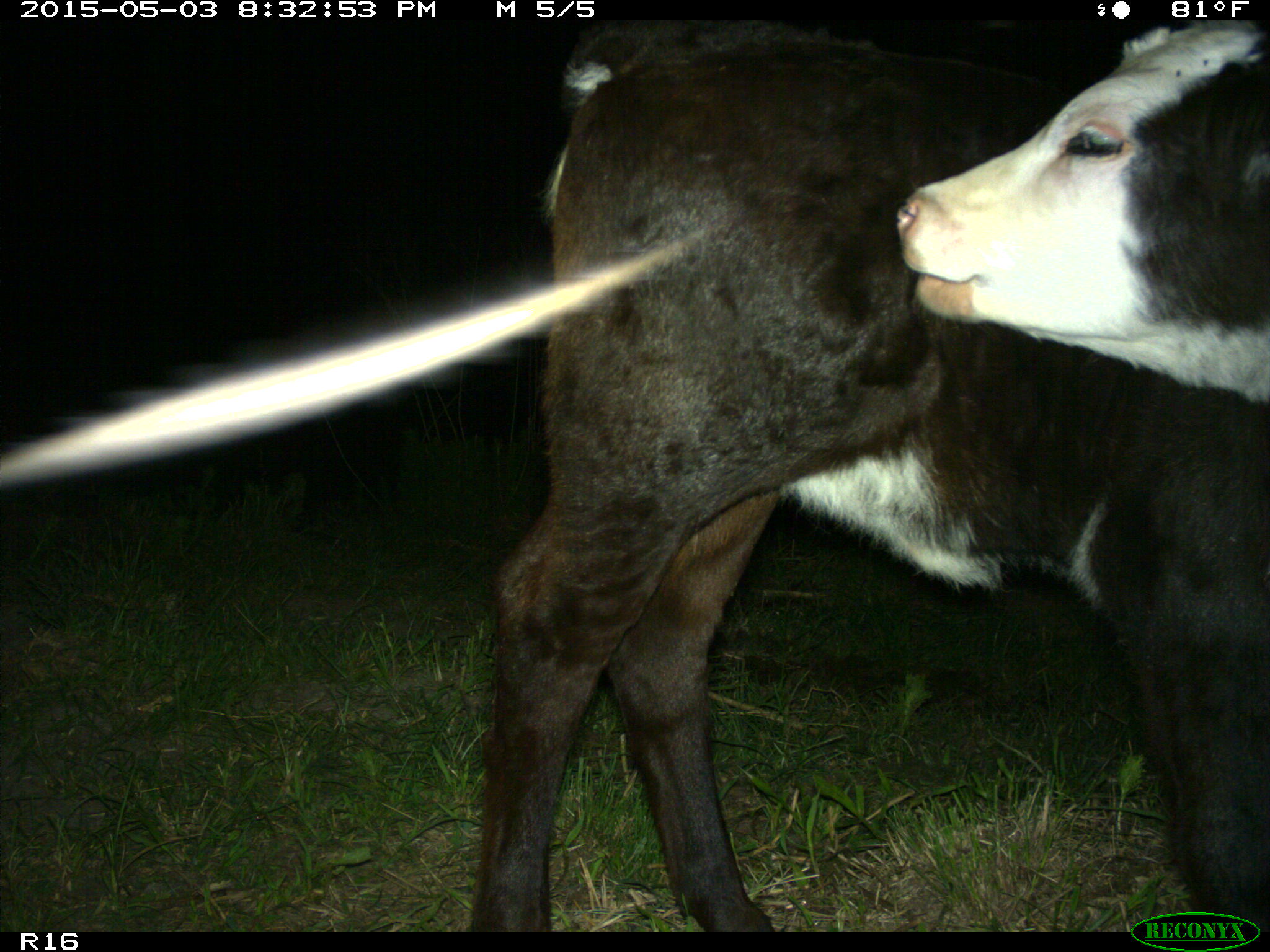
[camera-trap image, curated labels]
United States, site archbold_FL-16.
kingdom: Animalia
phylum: Chordata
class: Mammalia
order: Artiodactyla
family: Bovidae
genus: Bos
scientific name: Bos taurus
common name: domestic cow